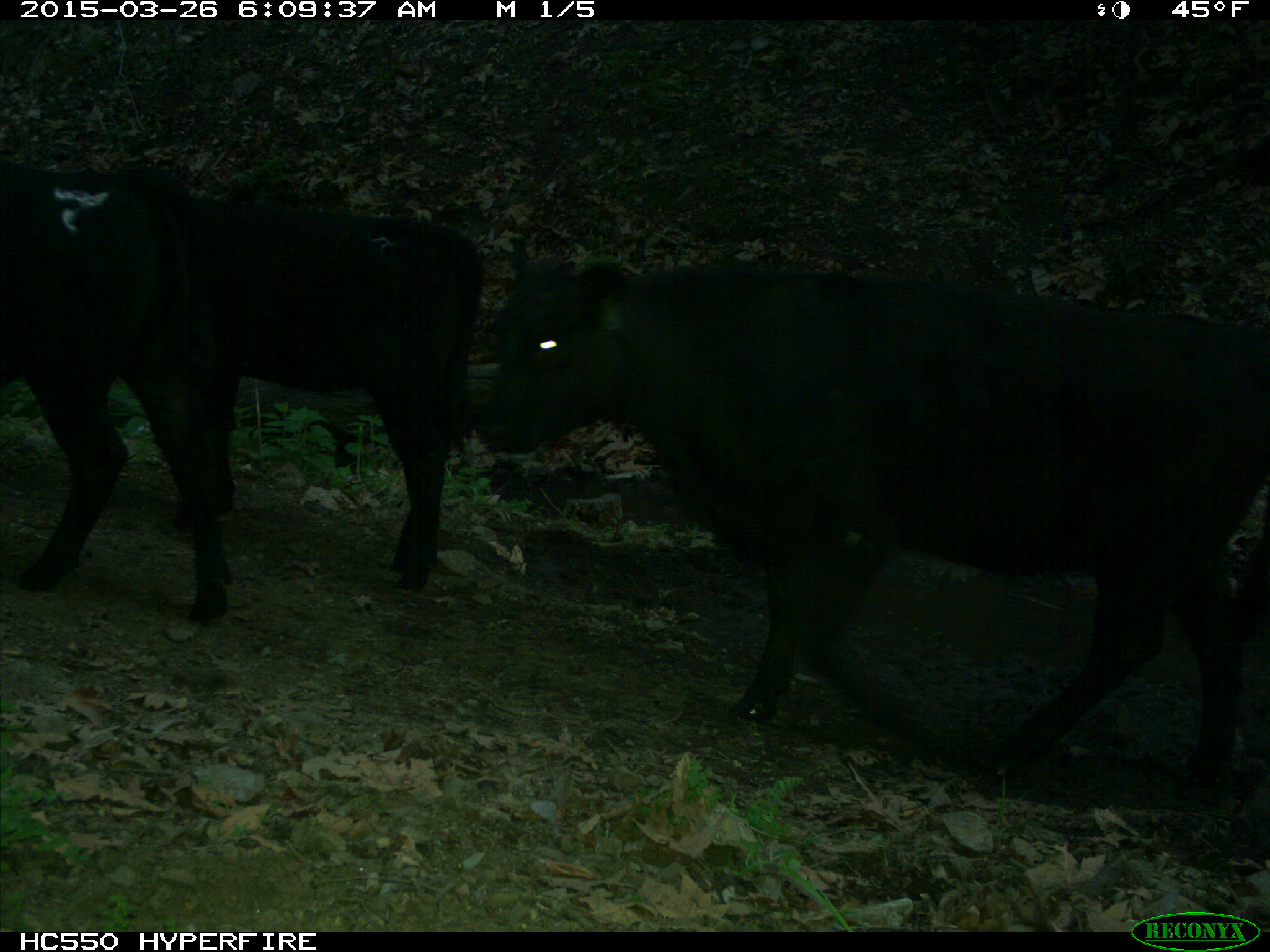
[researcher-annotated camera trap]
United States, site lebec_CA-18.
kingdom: Animalia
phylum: Chordata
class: Mammalia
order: Artiodactyla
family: Bovidae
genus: Bos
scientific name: Bos taurus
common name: domestic cow